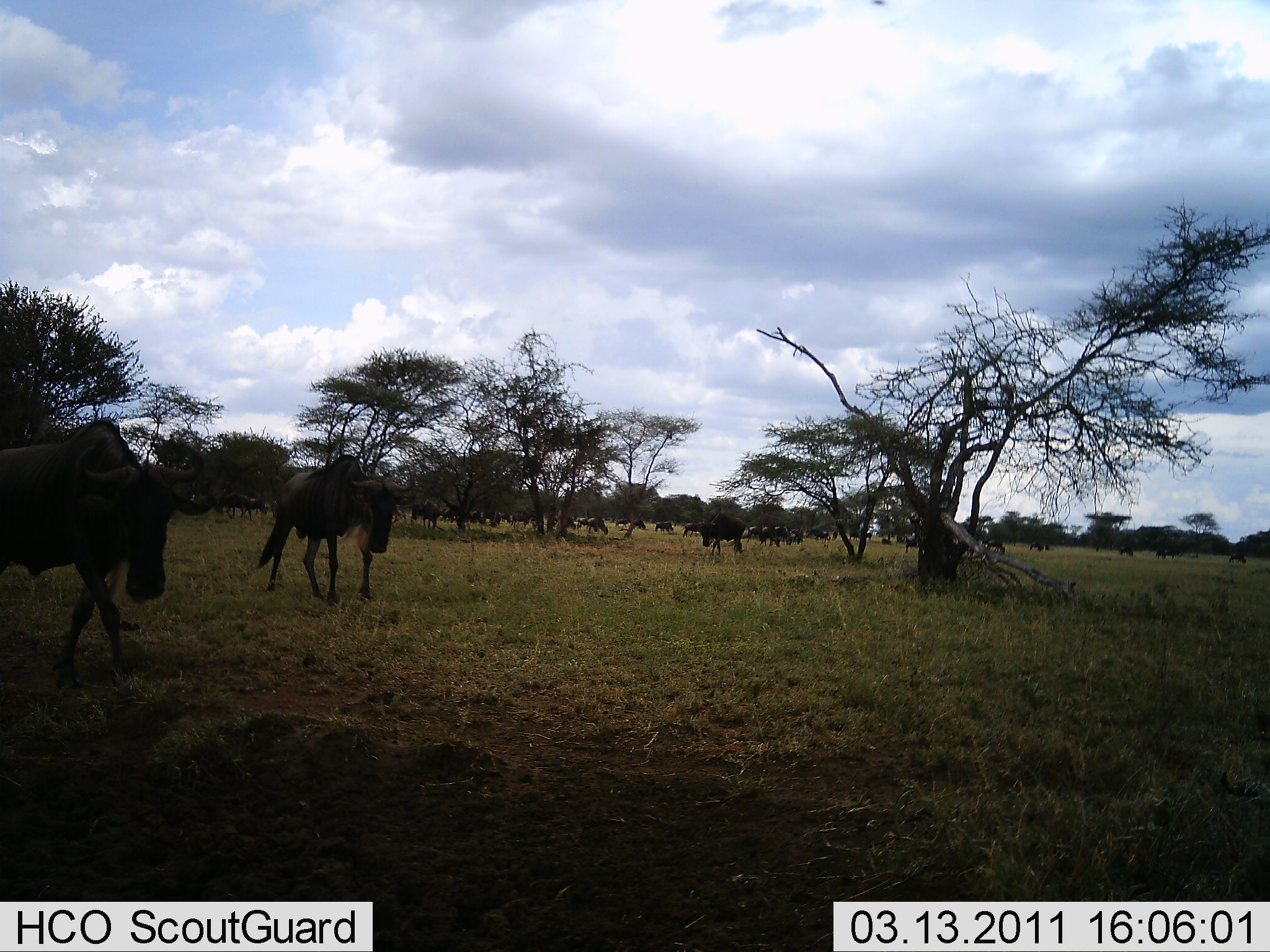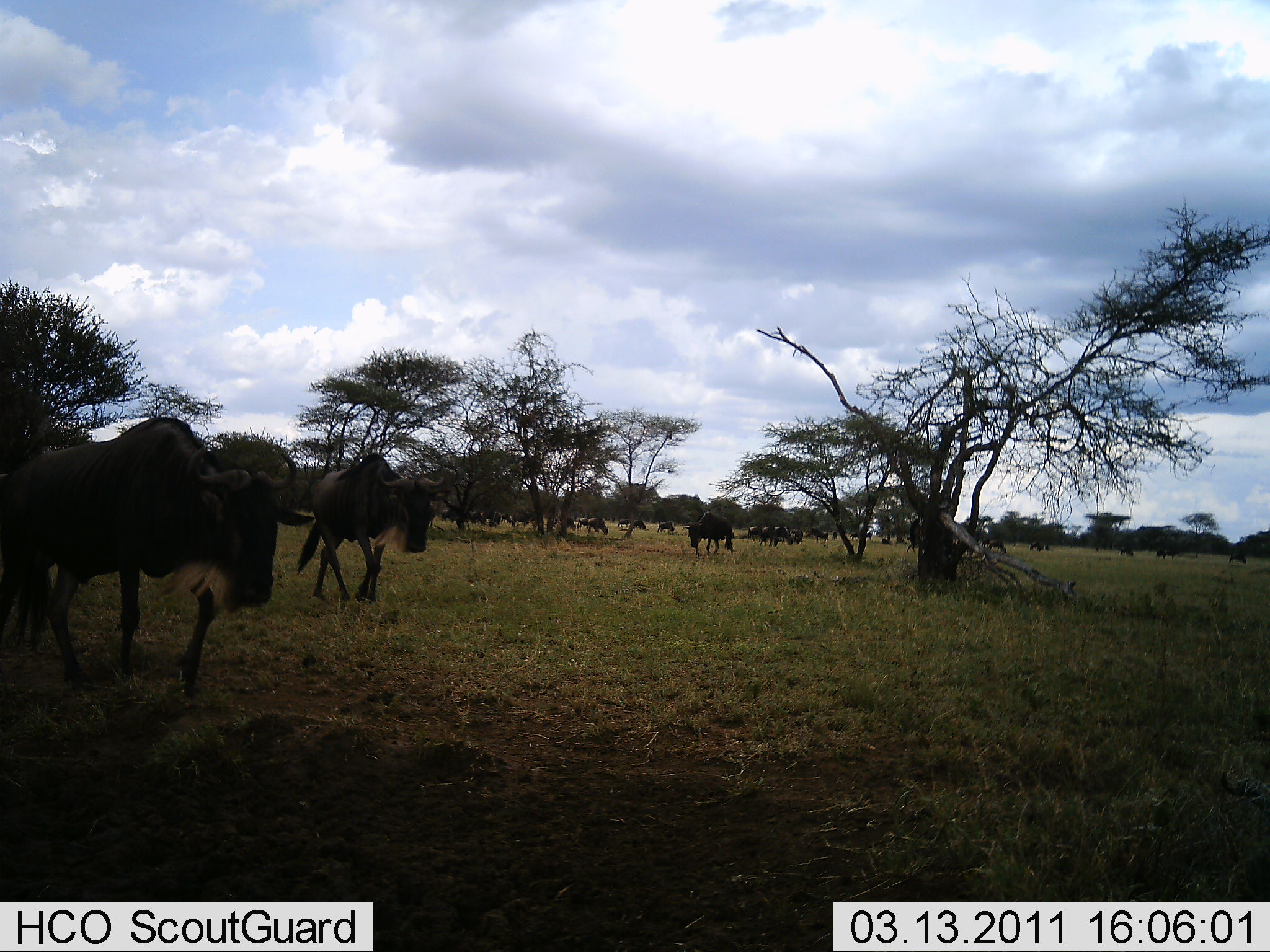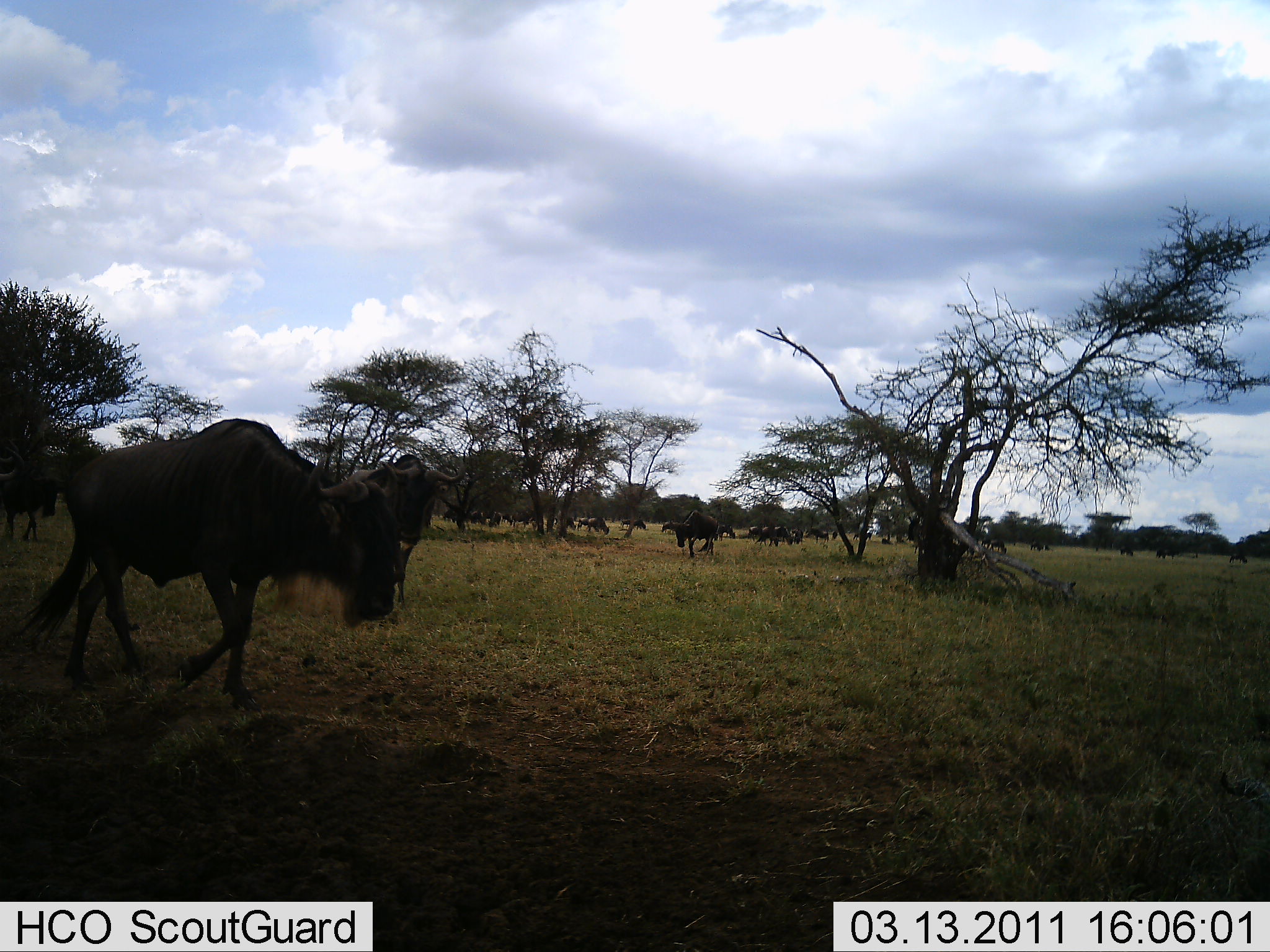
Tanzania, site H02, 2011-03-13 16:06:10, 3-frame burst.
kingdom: Animalia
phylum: Chordata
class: Mammalia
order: Artiodactyla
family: Bovidae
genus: Connochaetes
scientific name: Connochaetes taurinus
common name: blue wildebeest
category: wildebeest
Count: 11-50.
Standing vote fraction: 45%.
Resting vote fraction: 0%.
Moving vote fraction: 82%.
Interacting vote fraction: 0%.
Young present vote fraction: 0%.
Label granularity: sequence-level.